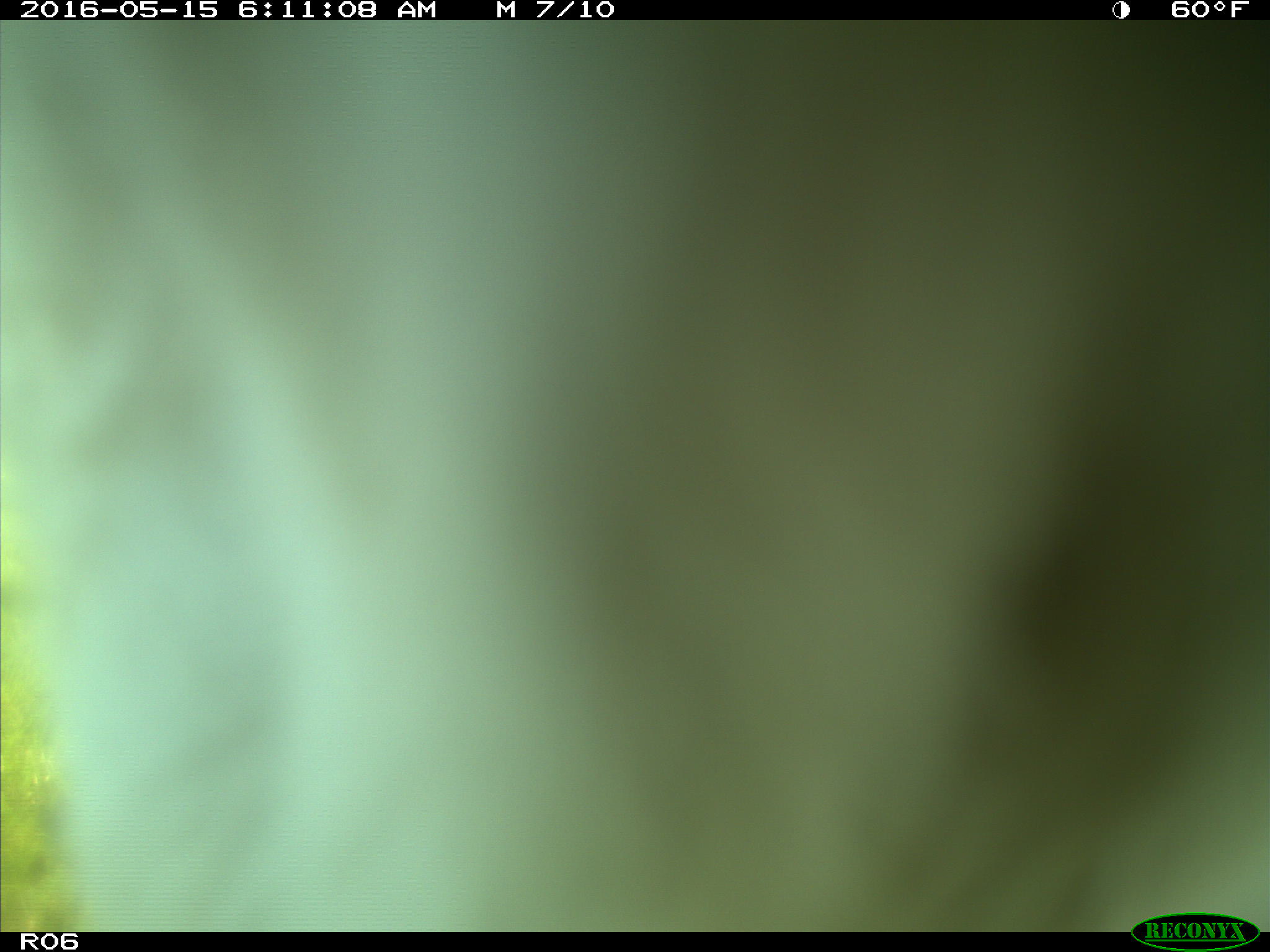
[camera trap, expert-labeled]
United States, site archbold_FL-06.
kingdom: Animalia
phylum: Chordata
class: Mammalia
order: Artiodactyla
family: Bovidae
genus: Bos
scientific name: Bos taurus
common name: domestic cow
Bos taurus (domestic cow).